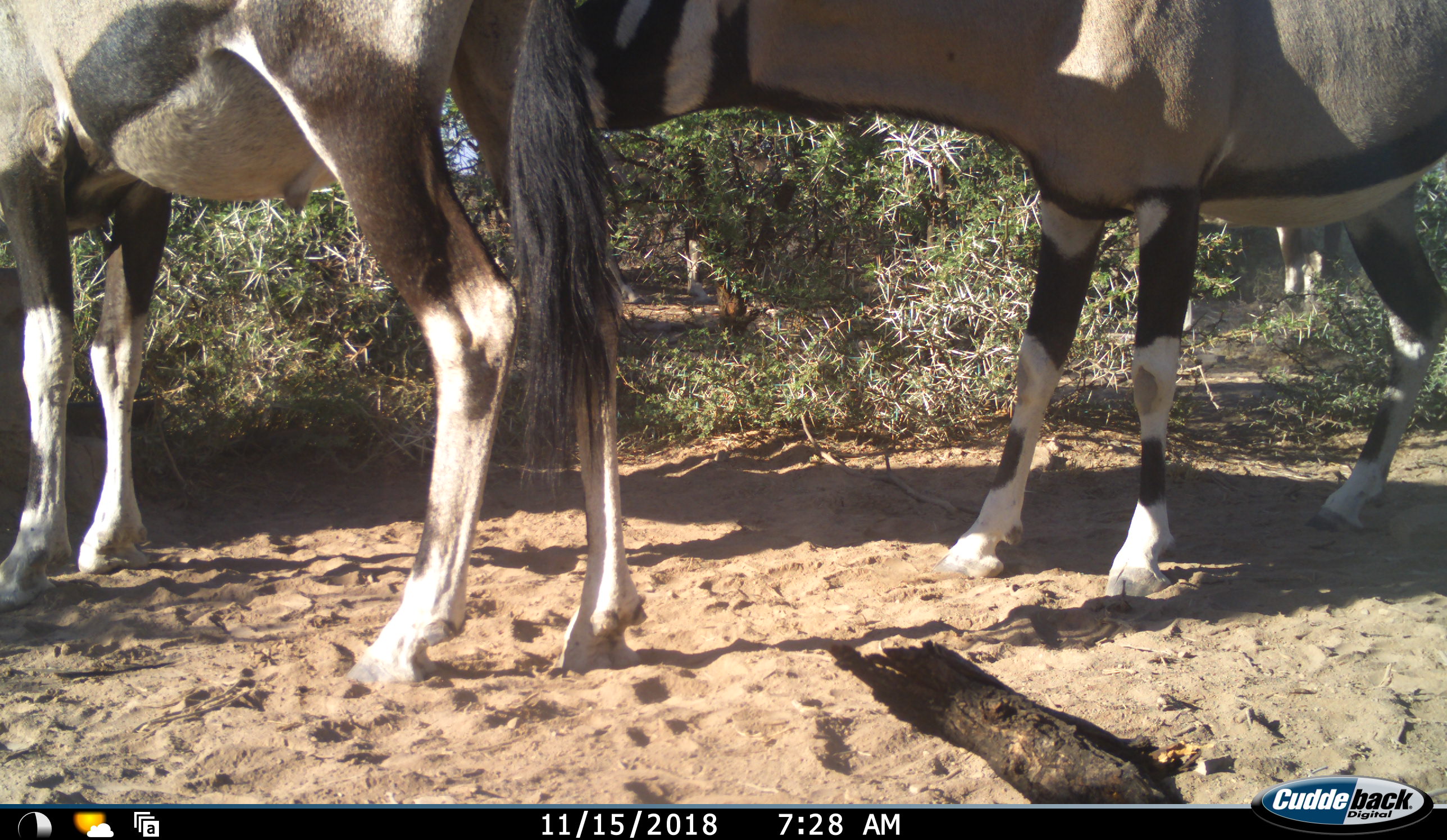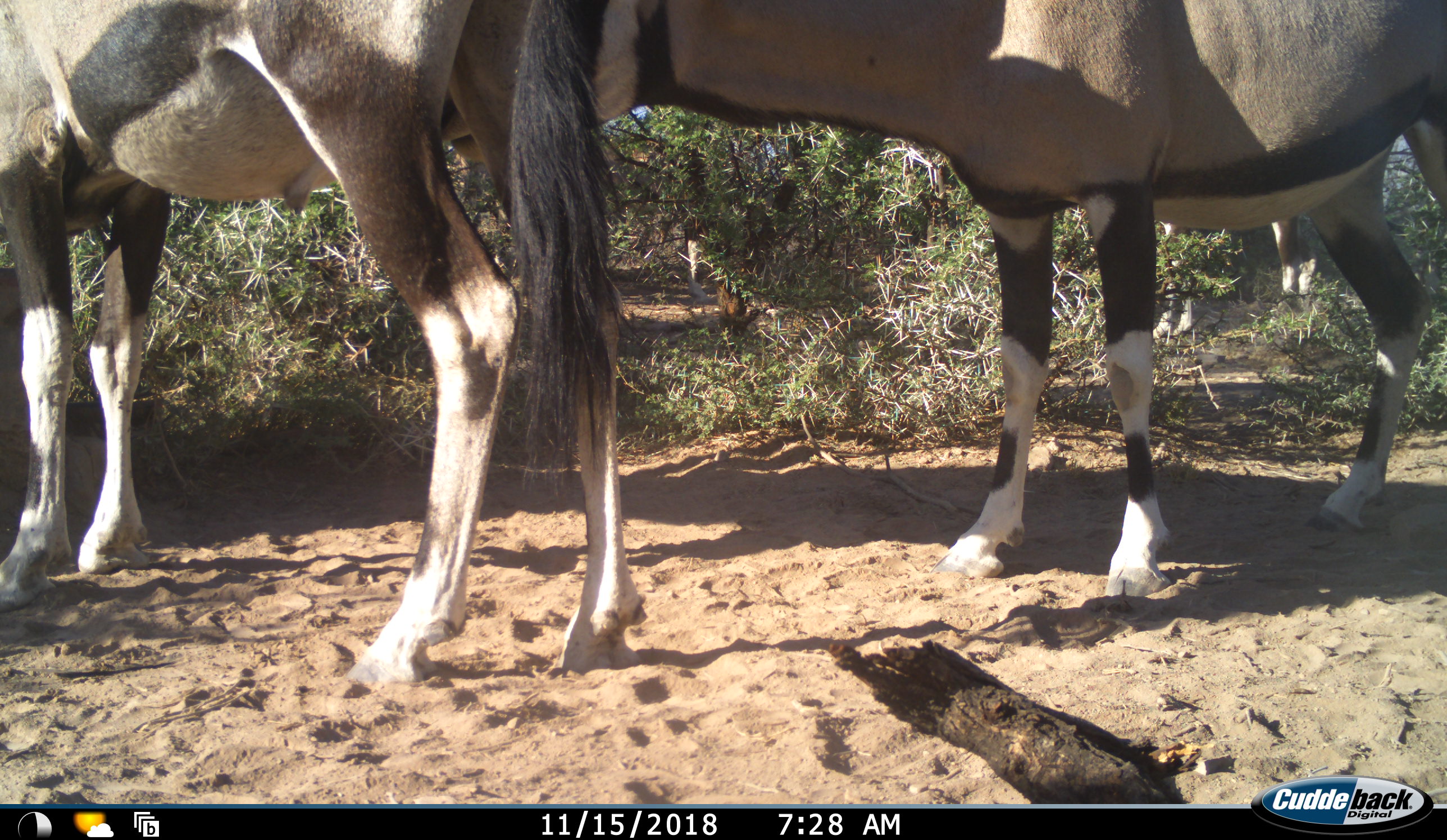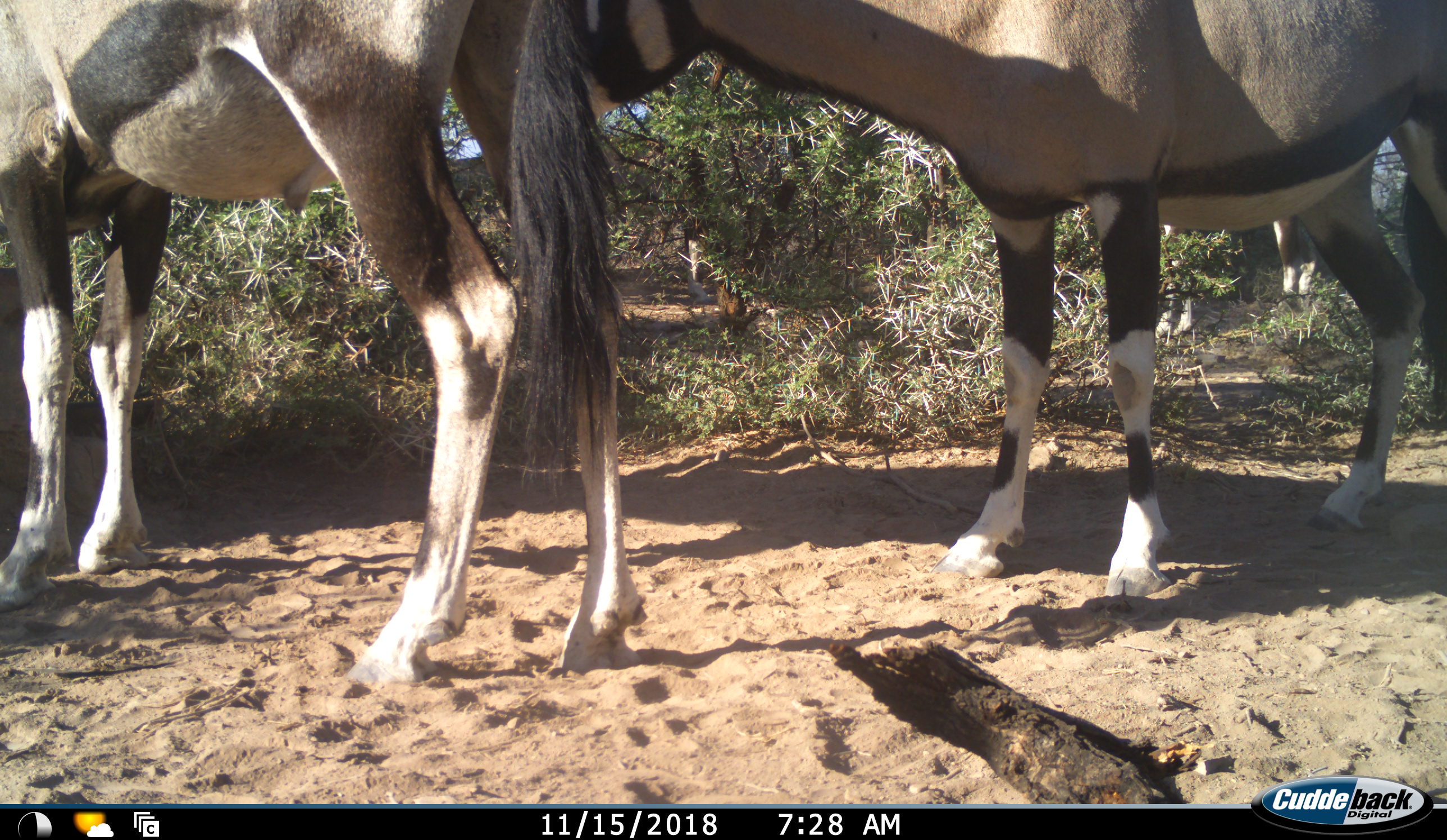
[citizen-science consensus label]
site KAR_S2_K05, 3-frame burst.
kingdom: Animalia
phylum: Chordata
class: Mammalia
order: Artiodactyla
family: Bovidae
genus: Oryx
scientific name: Oryx gazella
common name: gemsbok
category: oryx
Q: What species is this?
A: Oryx (gemsbok) (Oryx gazella).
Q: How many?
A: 3.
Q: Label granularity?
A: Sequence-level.